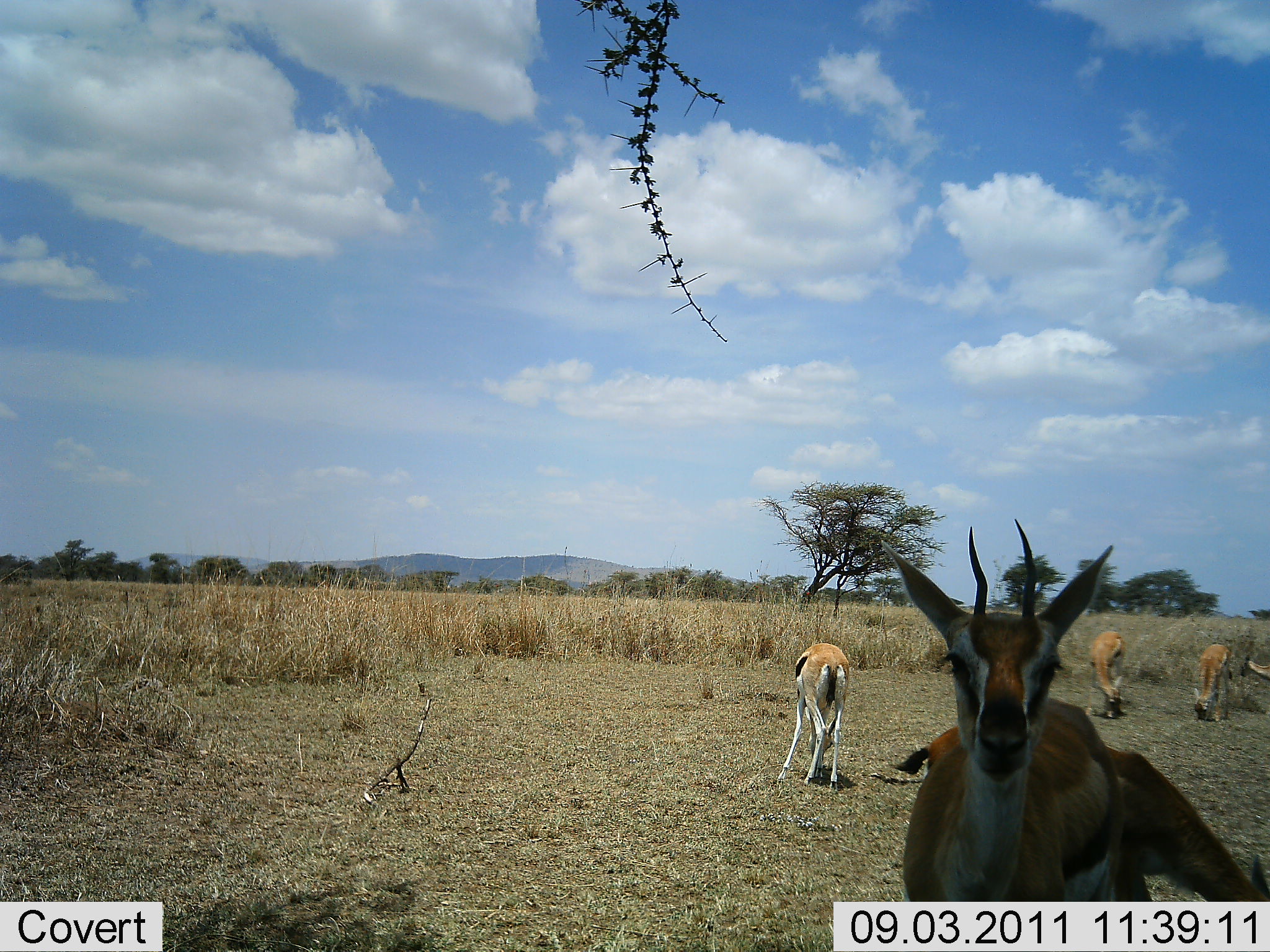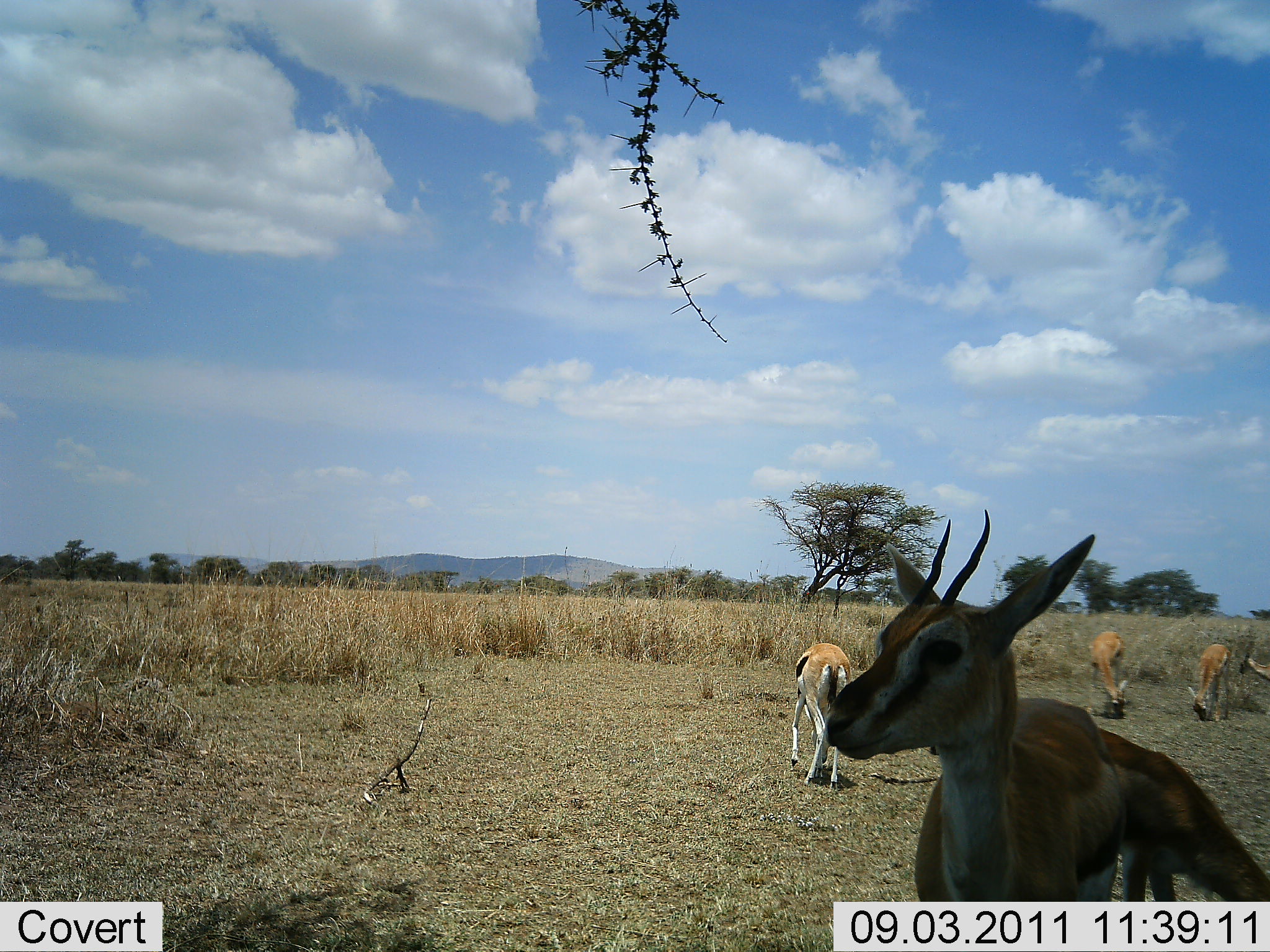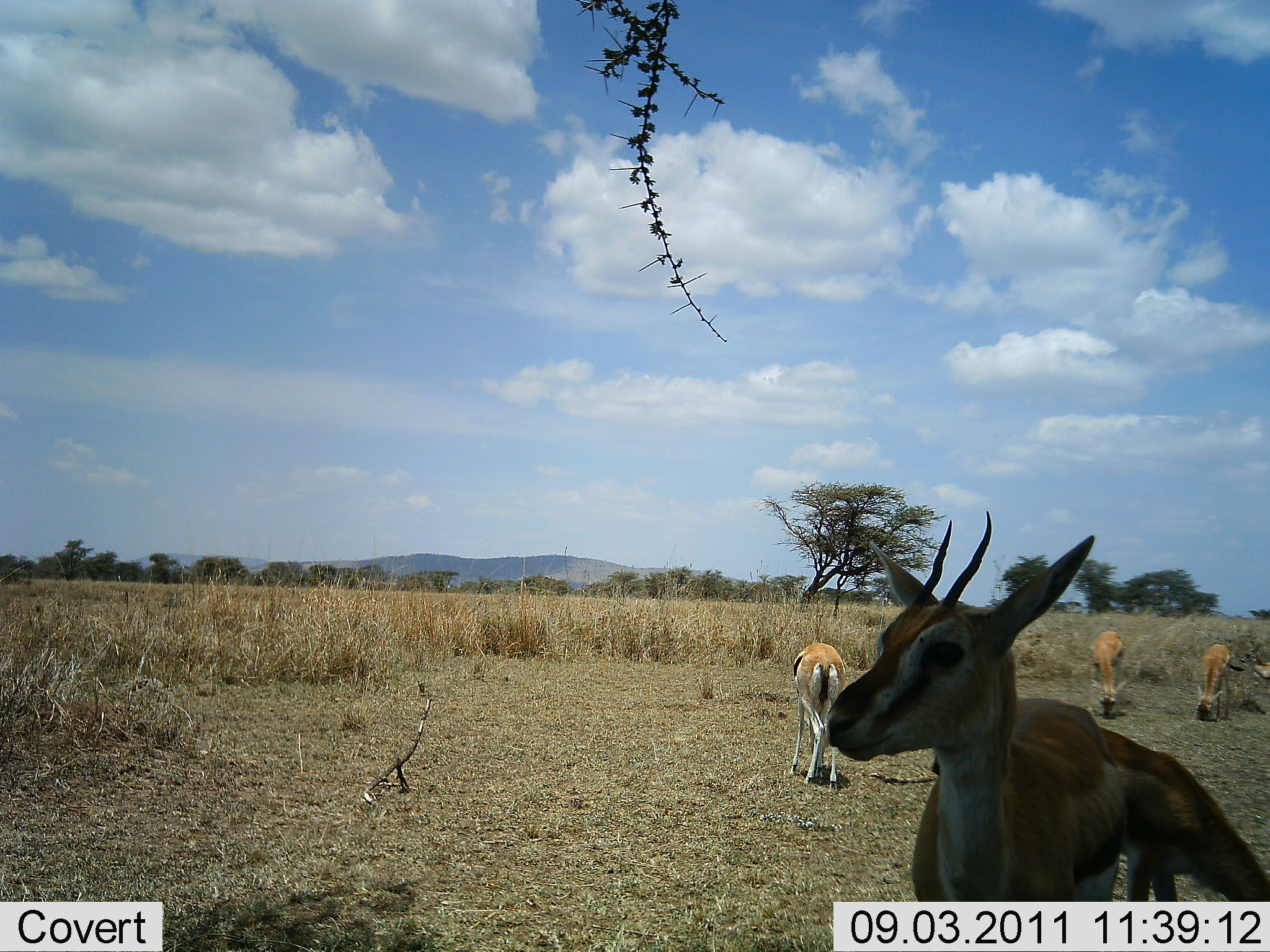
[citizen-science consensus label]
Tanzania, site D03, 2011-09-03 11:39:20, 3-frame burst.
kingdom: Animalia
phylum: Chordata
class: Mammalia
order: Artiodactyla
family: Bovidae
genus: Eudorcas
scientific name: Eudorcas thomsonii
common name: thomson's gazelle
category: gazellethomsons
Gazellethomsons (thomson's gazelle) (Eudorcas thomsonii), count 5. Behavior (volunteer vote fractions): standing 82%, resting 9%, moving 18%, interacting 0%. Young present (vote fraction): 0%. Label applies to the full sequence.